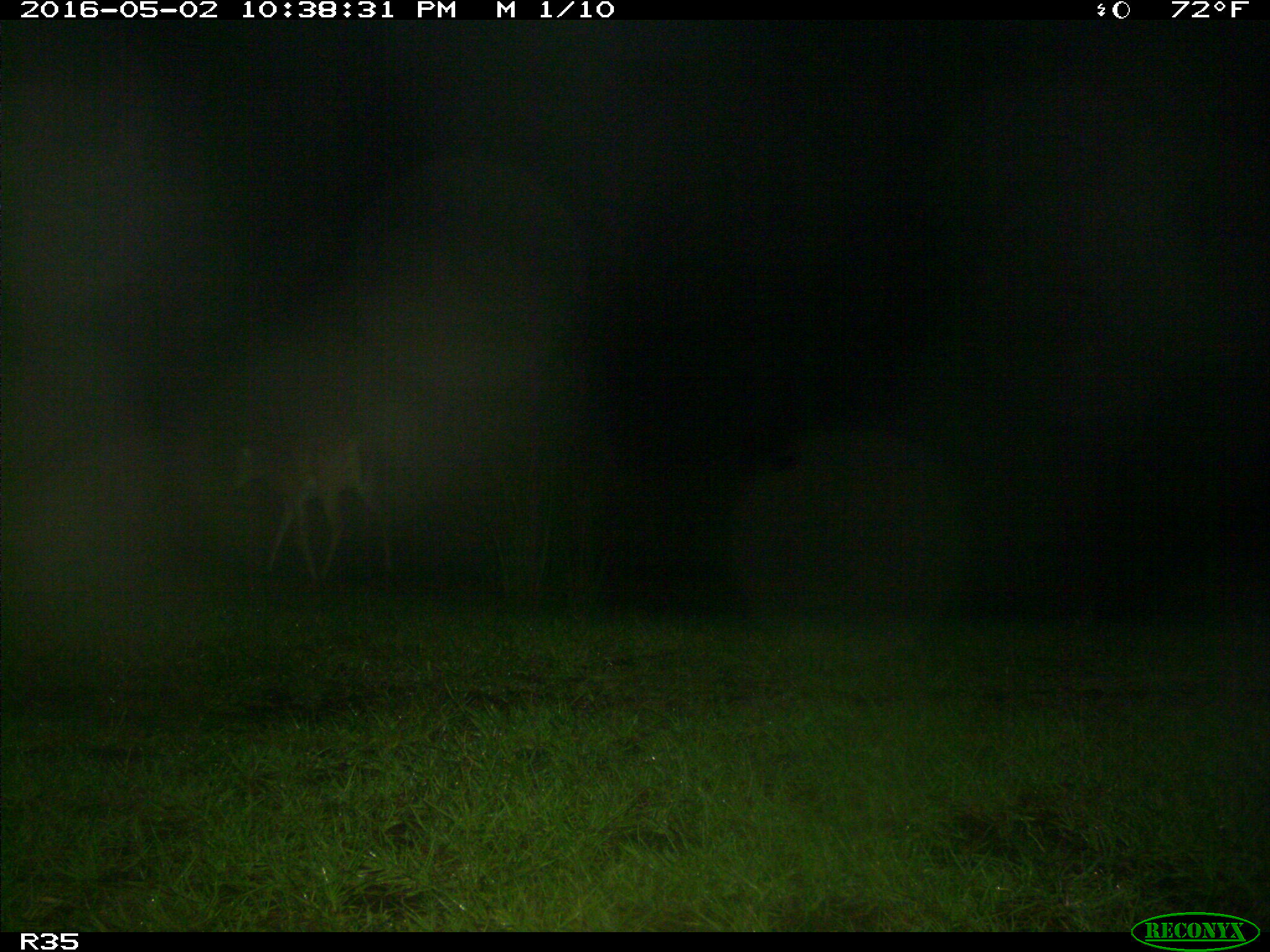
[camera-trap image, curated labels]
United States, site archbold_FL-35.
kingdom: Animalia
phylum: Chordata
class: Mammalia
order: Artiodactyla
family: Cervidae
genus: Odocoileus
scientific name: Odocoileus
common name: deer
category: unidentified deer